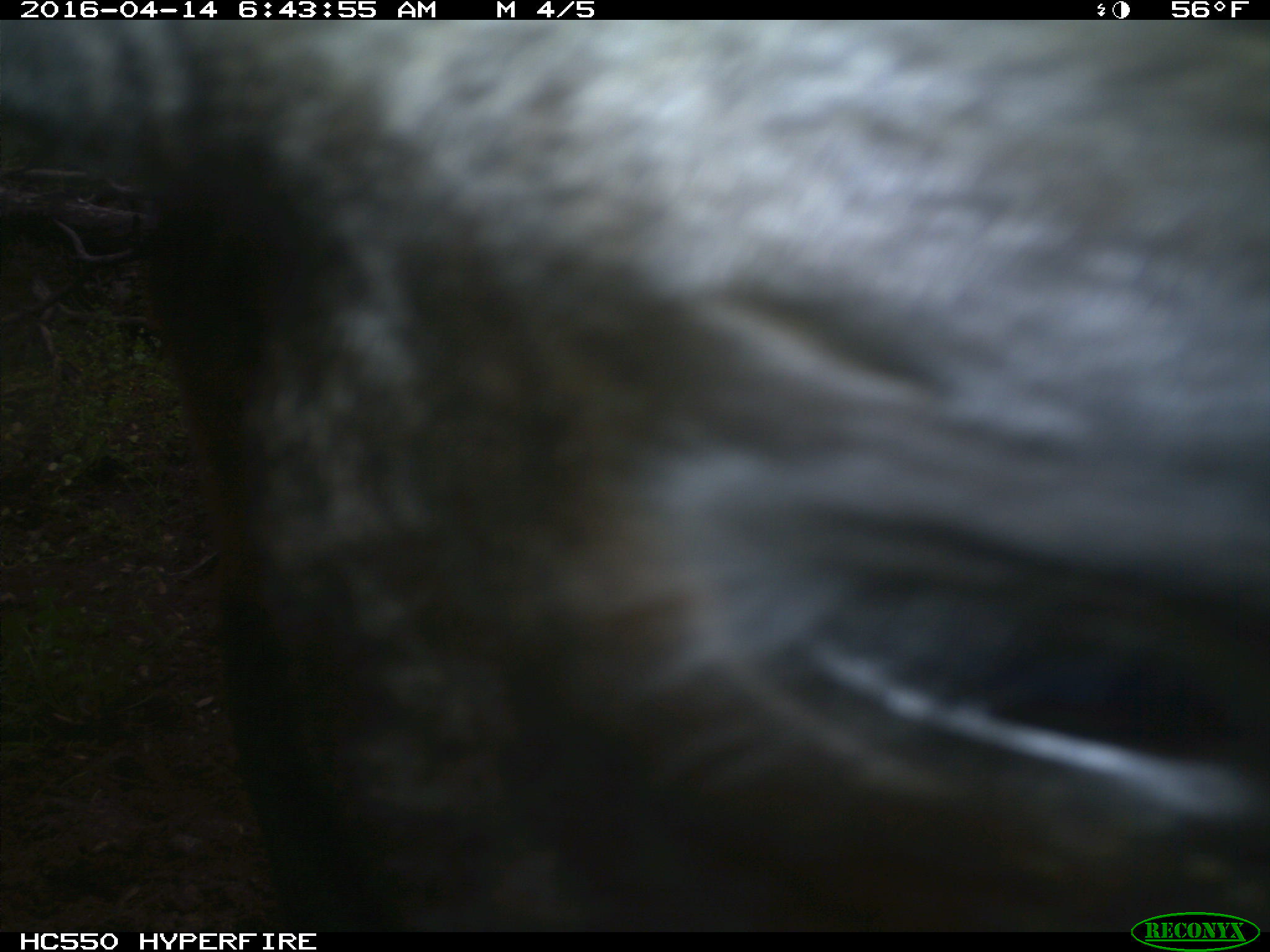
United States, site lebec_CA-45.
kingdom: Animalia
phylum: Chordata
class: Mammalia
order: Artiodactyla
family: Bovidae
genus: Bos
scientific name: Bos taurus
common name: domestic cow